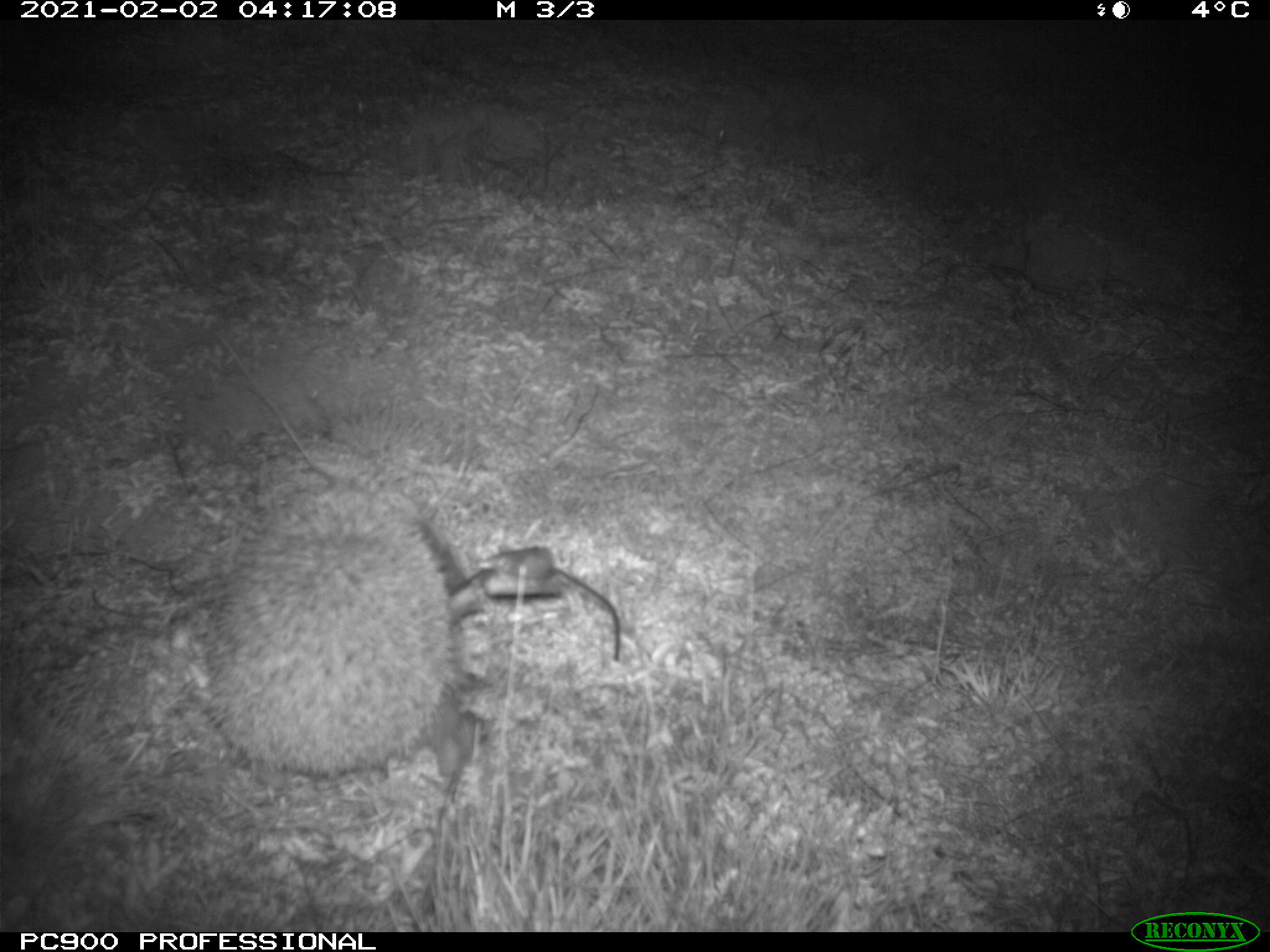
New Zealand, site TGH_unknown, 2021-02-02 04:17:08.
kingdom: Animalia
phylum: Chordata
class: Mammalia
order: Eulipotyphla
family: Erinaceidae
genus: Erinaceus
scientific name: Erinaceus europaeus europaeus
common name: european hedgehog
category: hedgehog